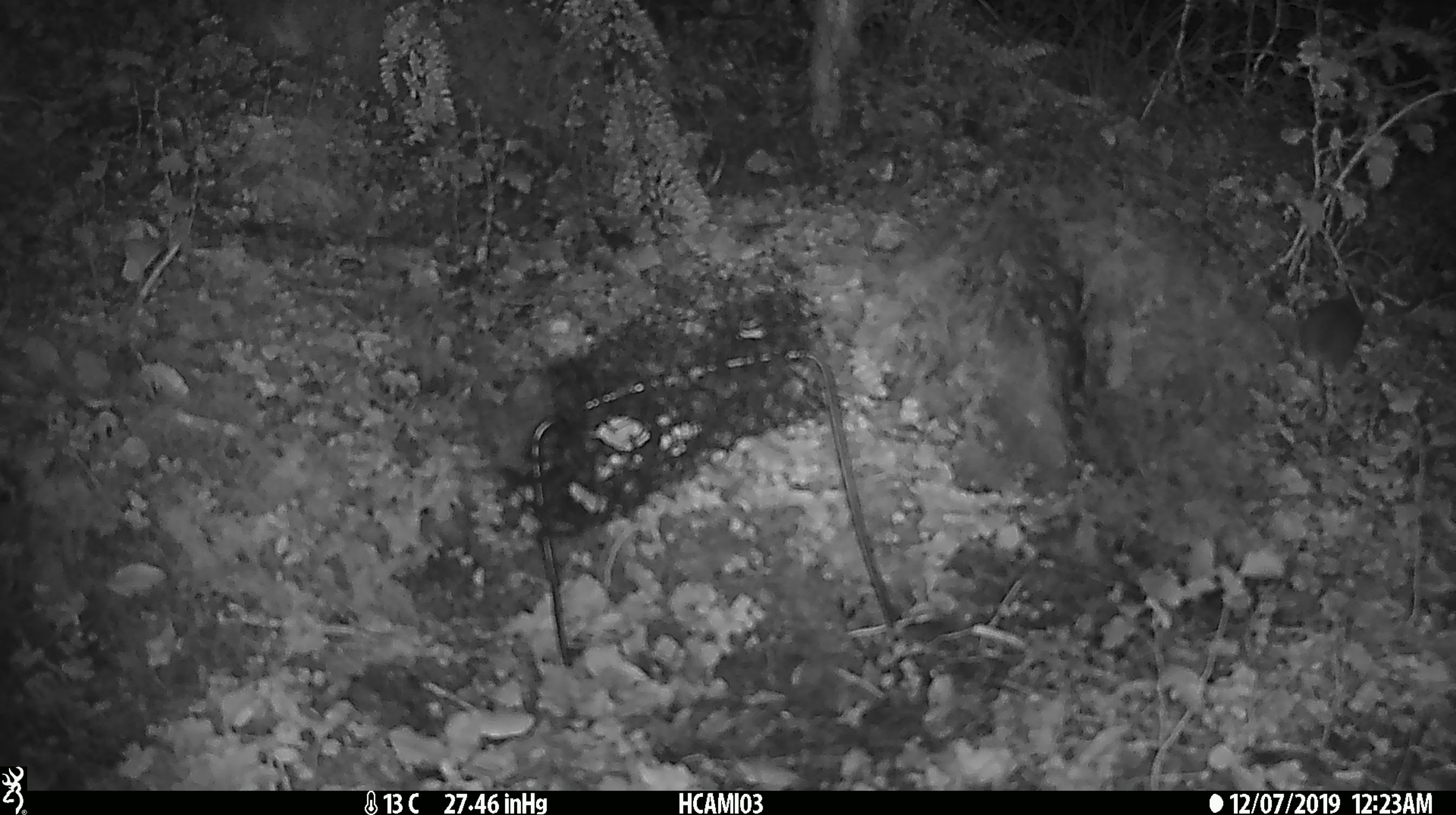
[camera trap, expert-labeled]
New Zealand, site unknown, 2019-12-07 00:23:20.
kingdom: Animalia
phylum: Chordata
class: Mammalia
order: Rodentia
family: Muridae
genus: Mus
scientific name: Mus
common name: mouse